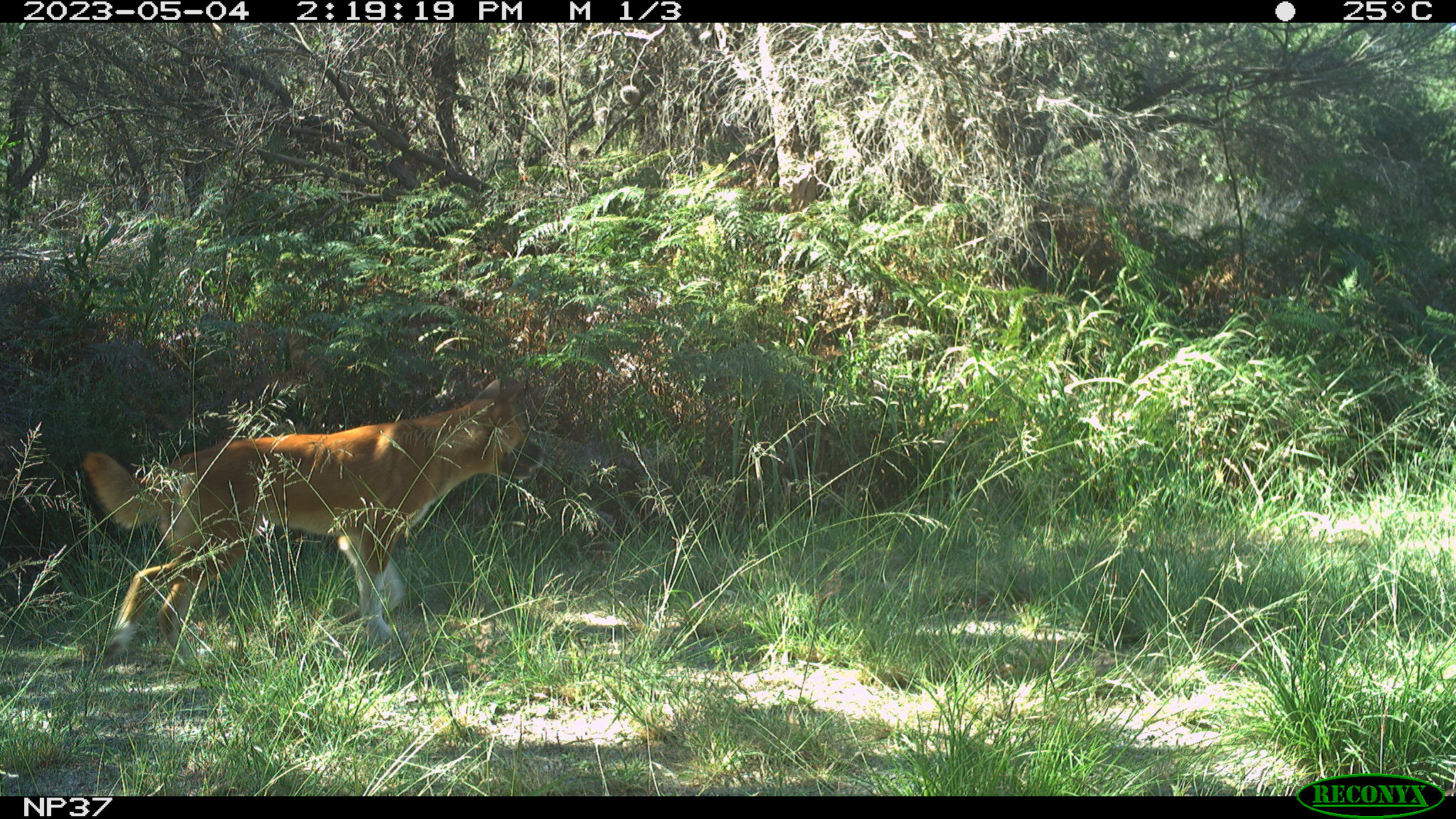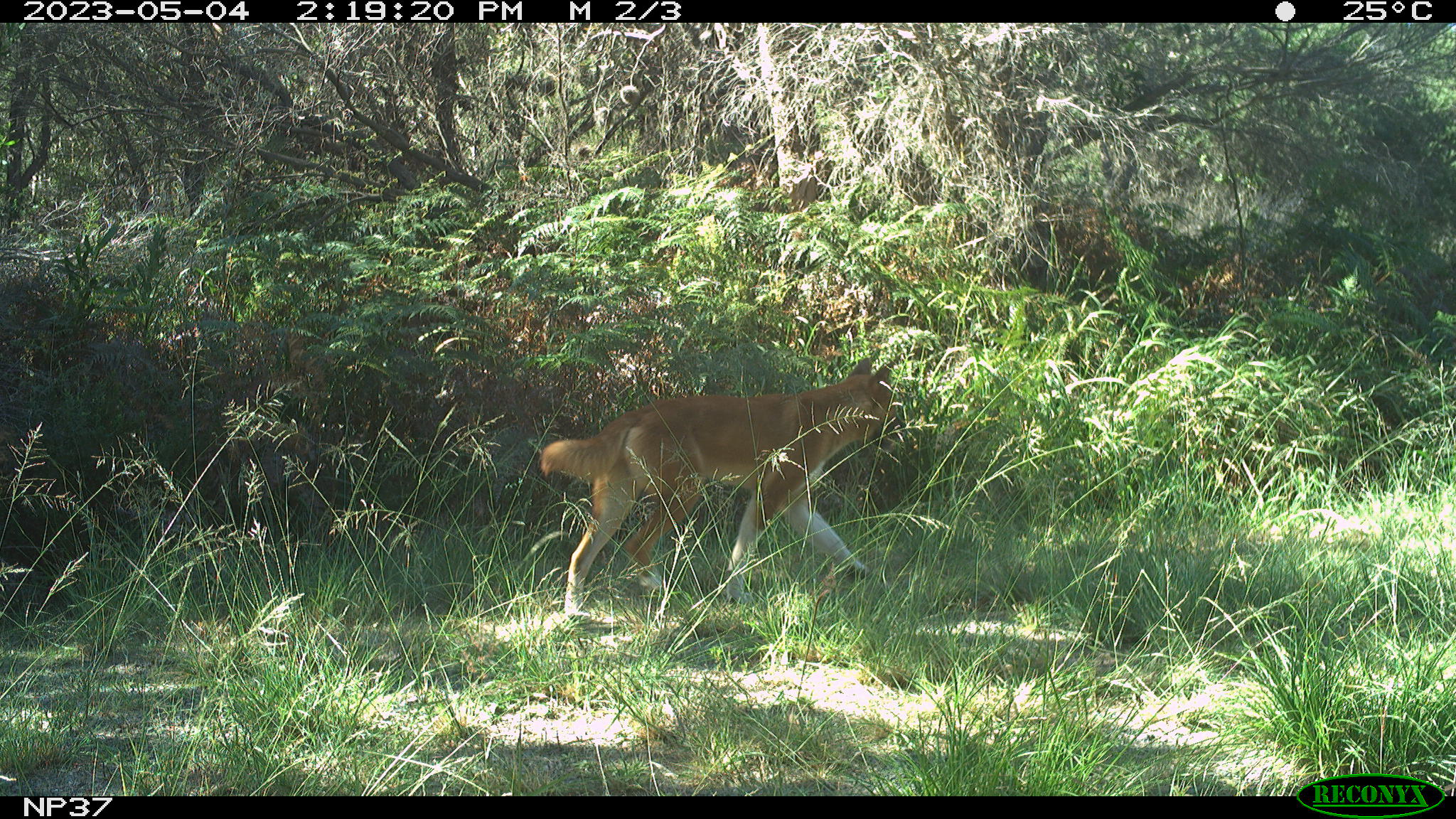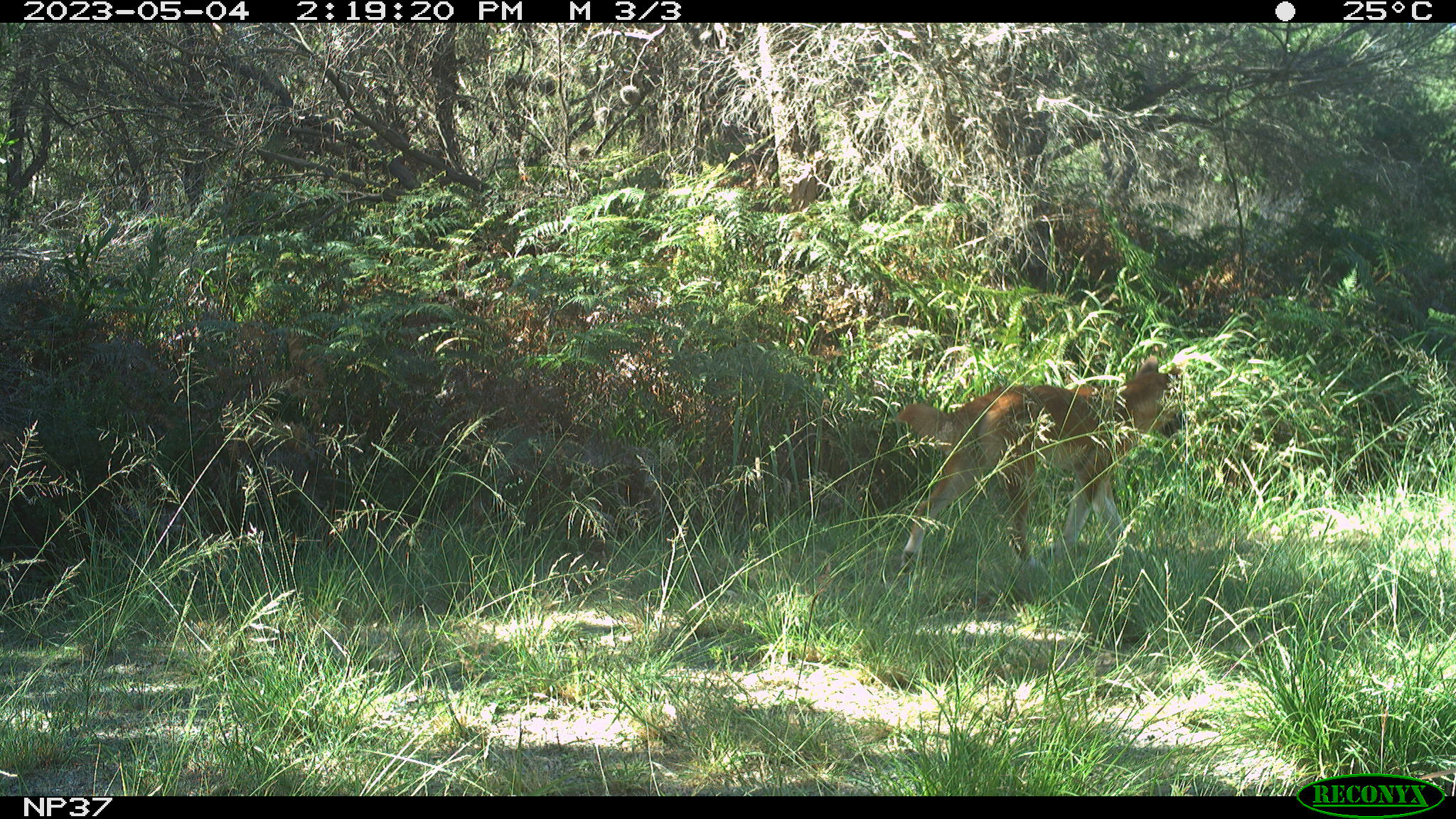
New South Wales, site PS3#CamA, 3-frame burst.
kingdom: Animalia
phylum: Chordata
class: Mammalia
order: Carnivora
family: Canidae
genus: Canis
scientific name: Canis familiaris dingo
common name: dingo